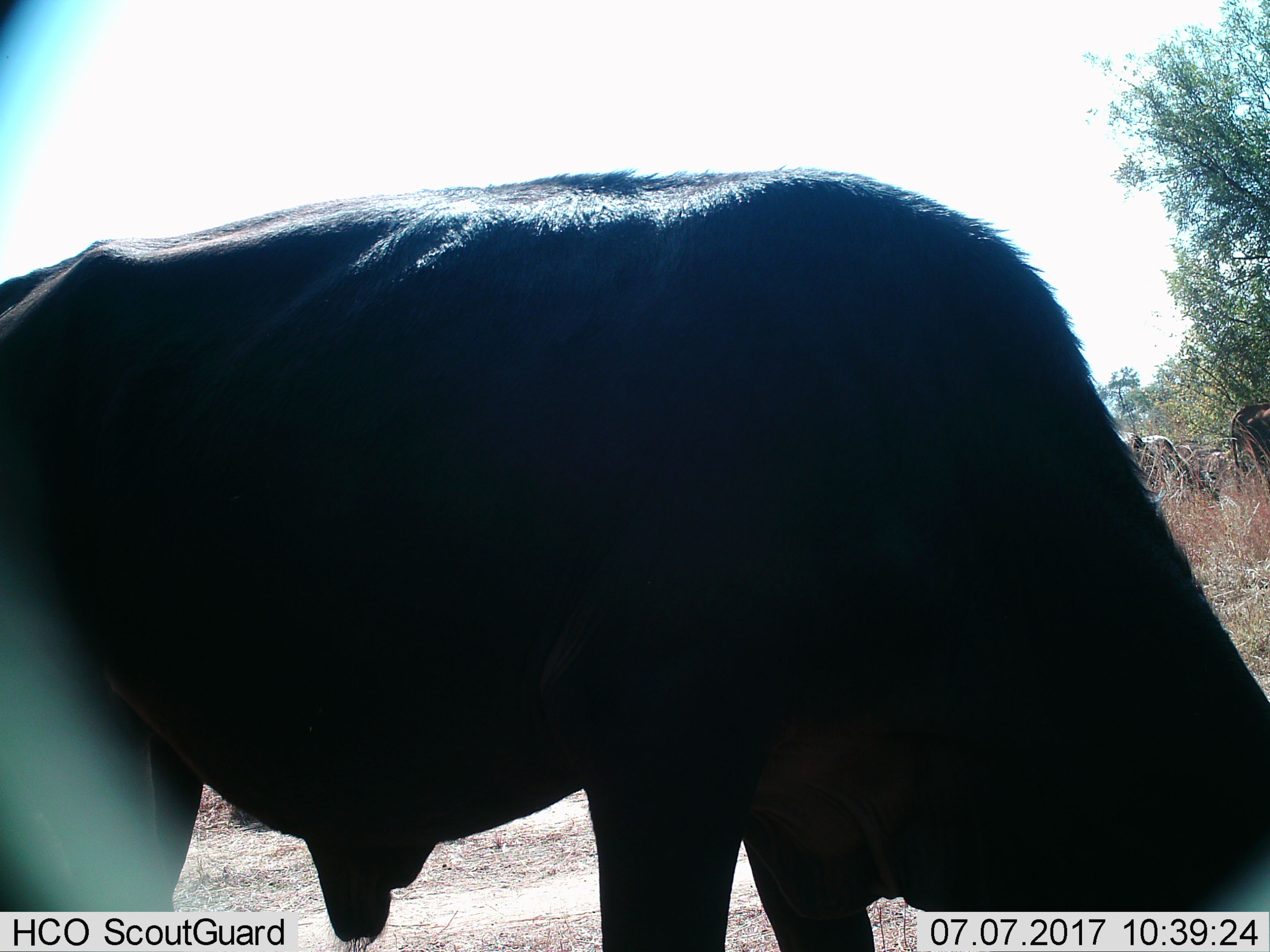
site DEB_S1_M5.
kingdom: Animalia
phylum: Chordata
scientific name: Vertebrata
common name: domestic animal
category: domesticanimal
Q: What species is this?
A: Domesticanimal (domestic animal) (Vertebrata).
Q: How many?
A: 4.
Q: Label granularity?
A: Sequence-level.